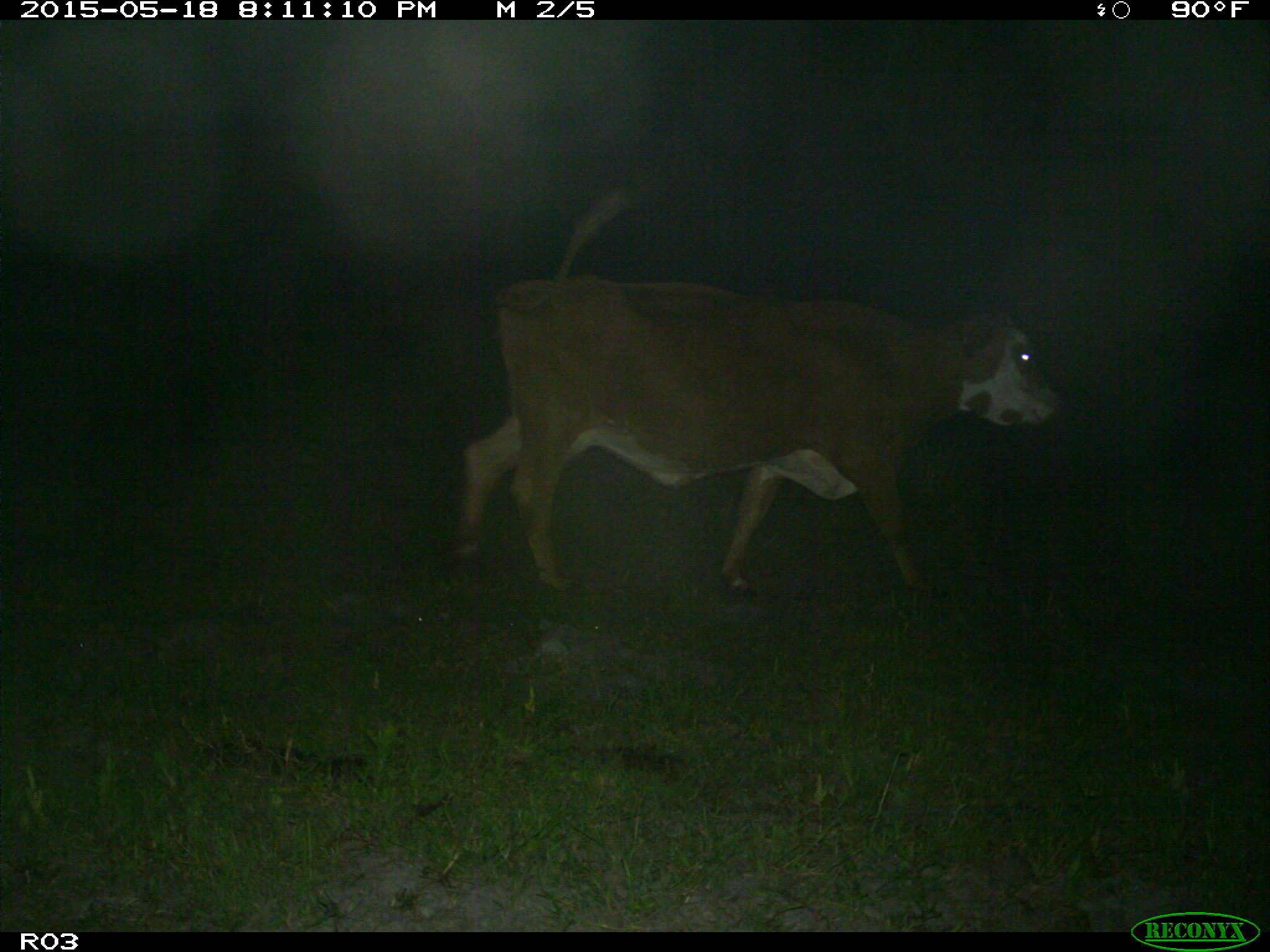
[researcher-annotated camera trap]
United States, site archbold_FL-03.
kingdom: Animalia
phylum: Chordata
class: Mammalia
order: Artiodactyla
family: Bovidae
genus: Bos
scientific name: Bos taurus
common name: domestic cow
Bos taurus (domestic cow).